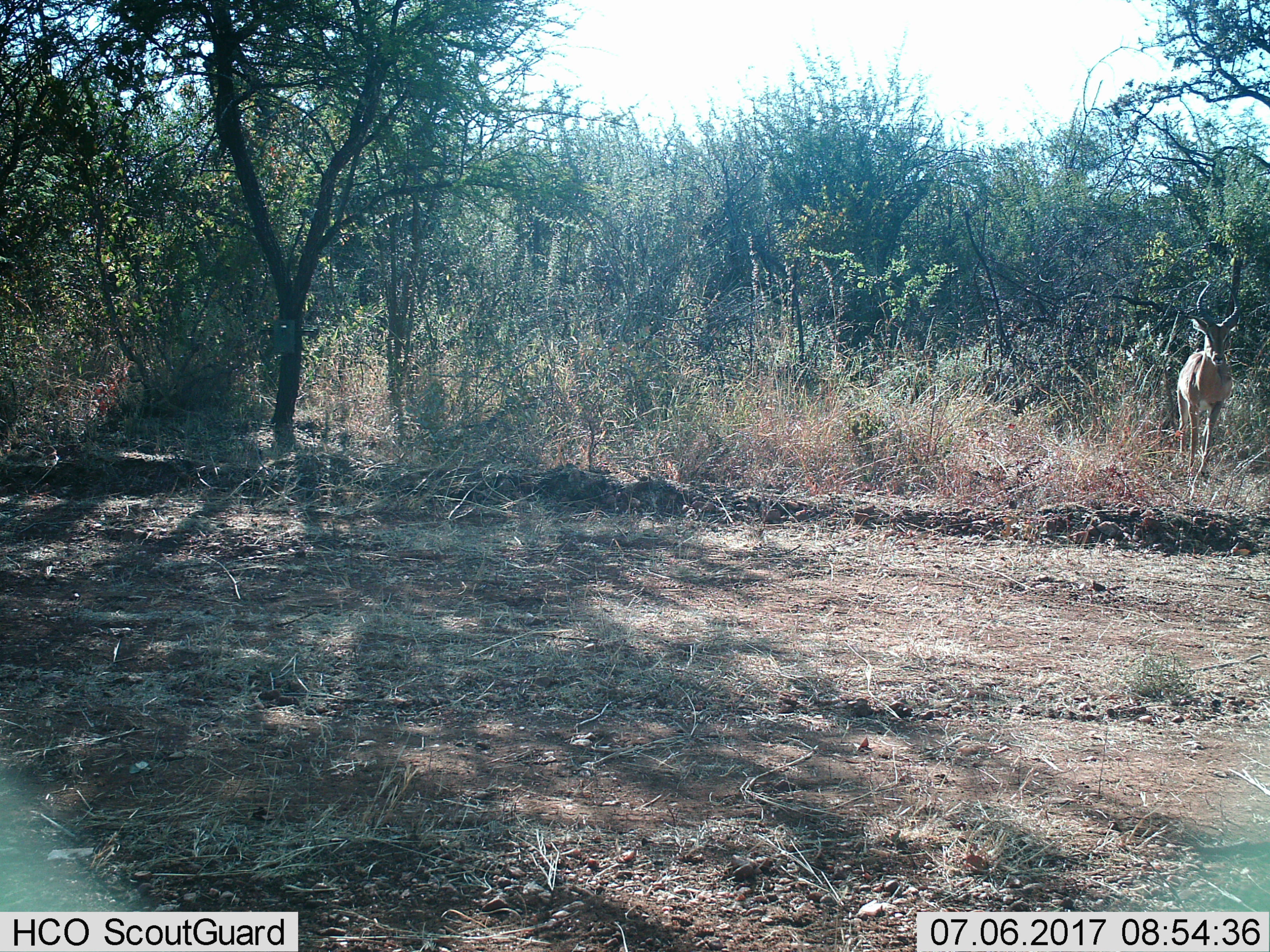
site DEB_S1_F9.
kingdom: Animalia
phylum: Chordata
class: Mammalia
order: Artiodactyla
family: Bovidae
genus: Aepyceros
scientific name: Aepyceros melampus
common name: impala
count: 1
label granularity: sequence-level